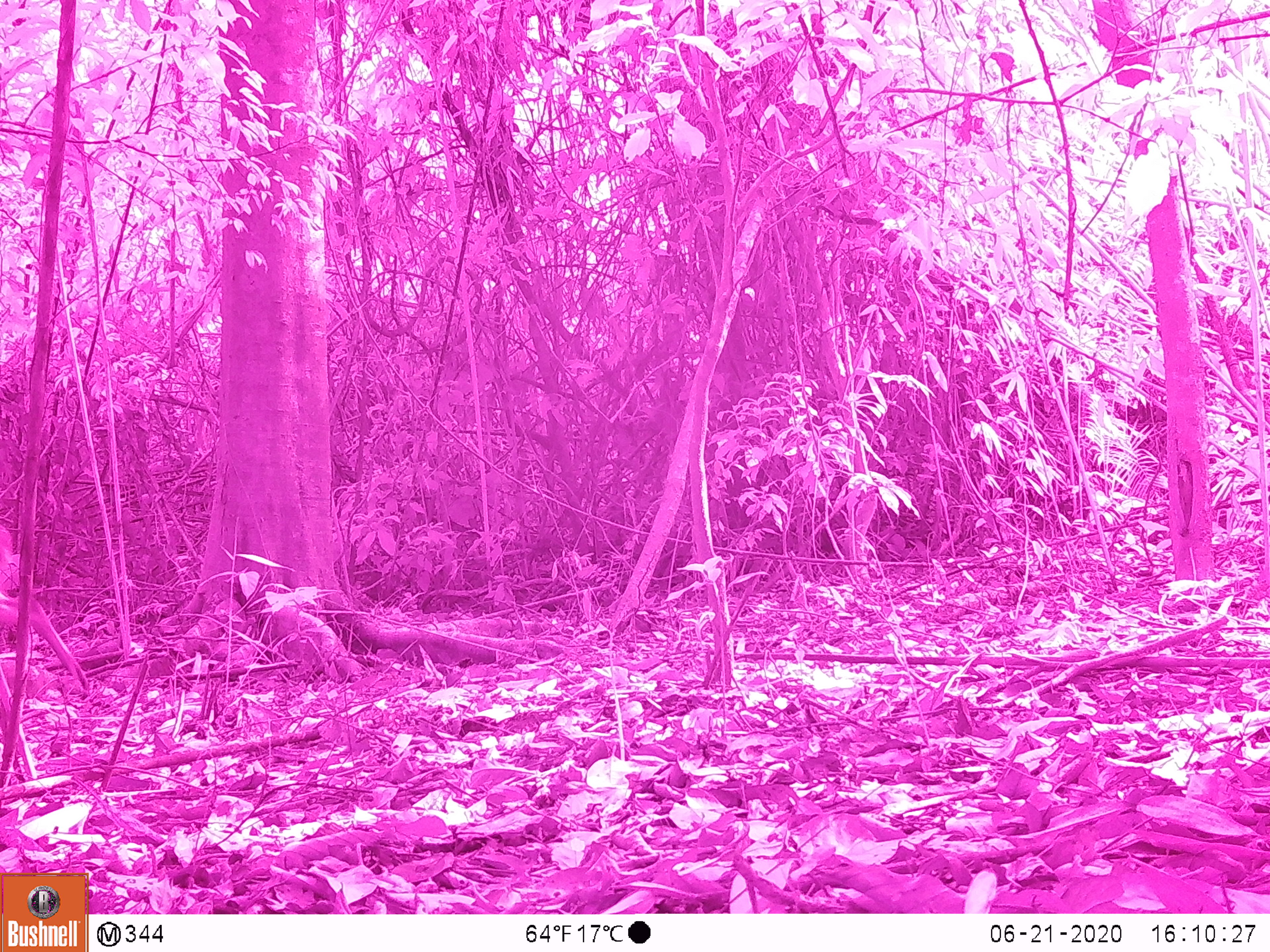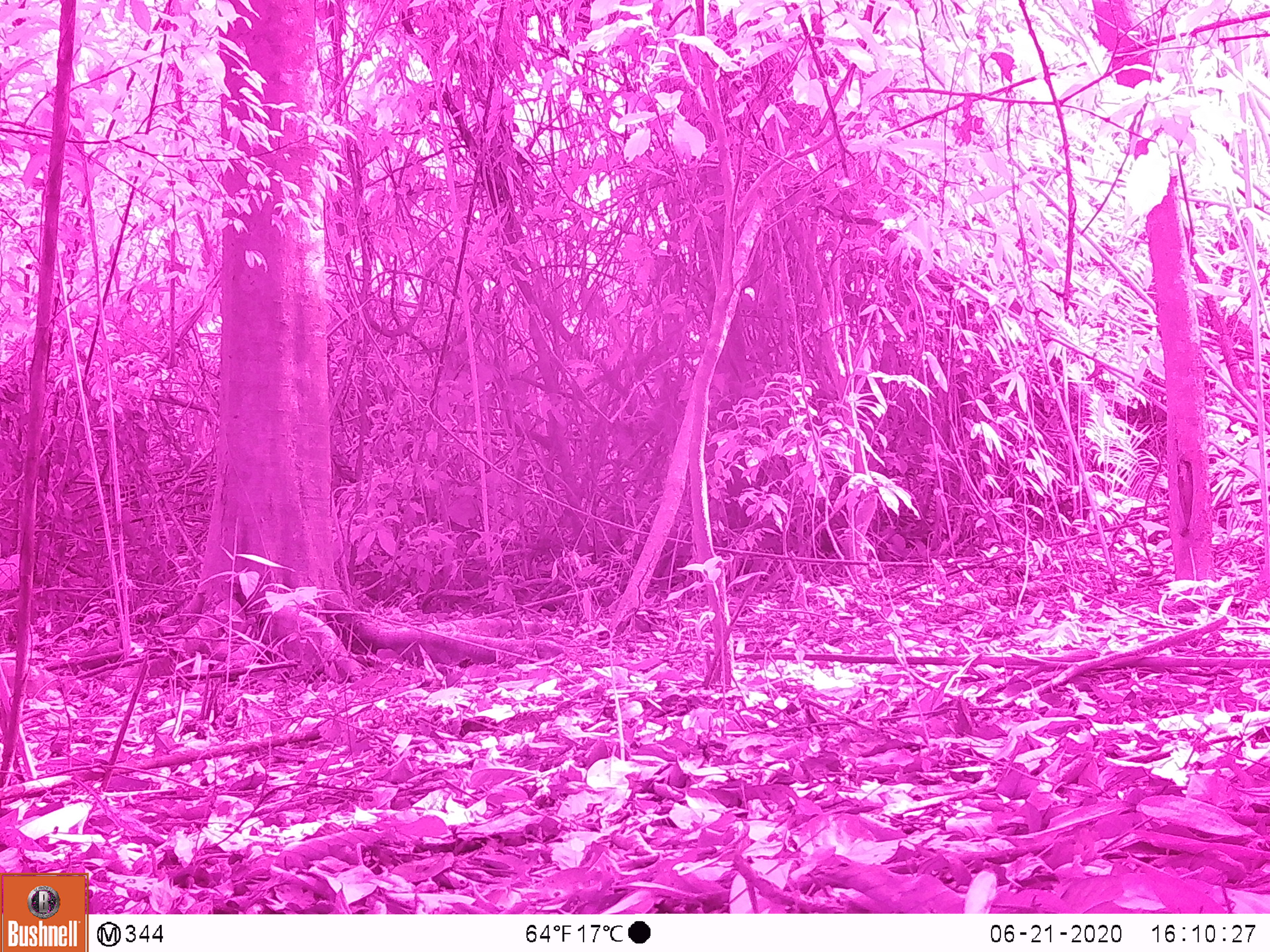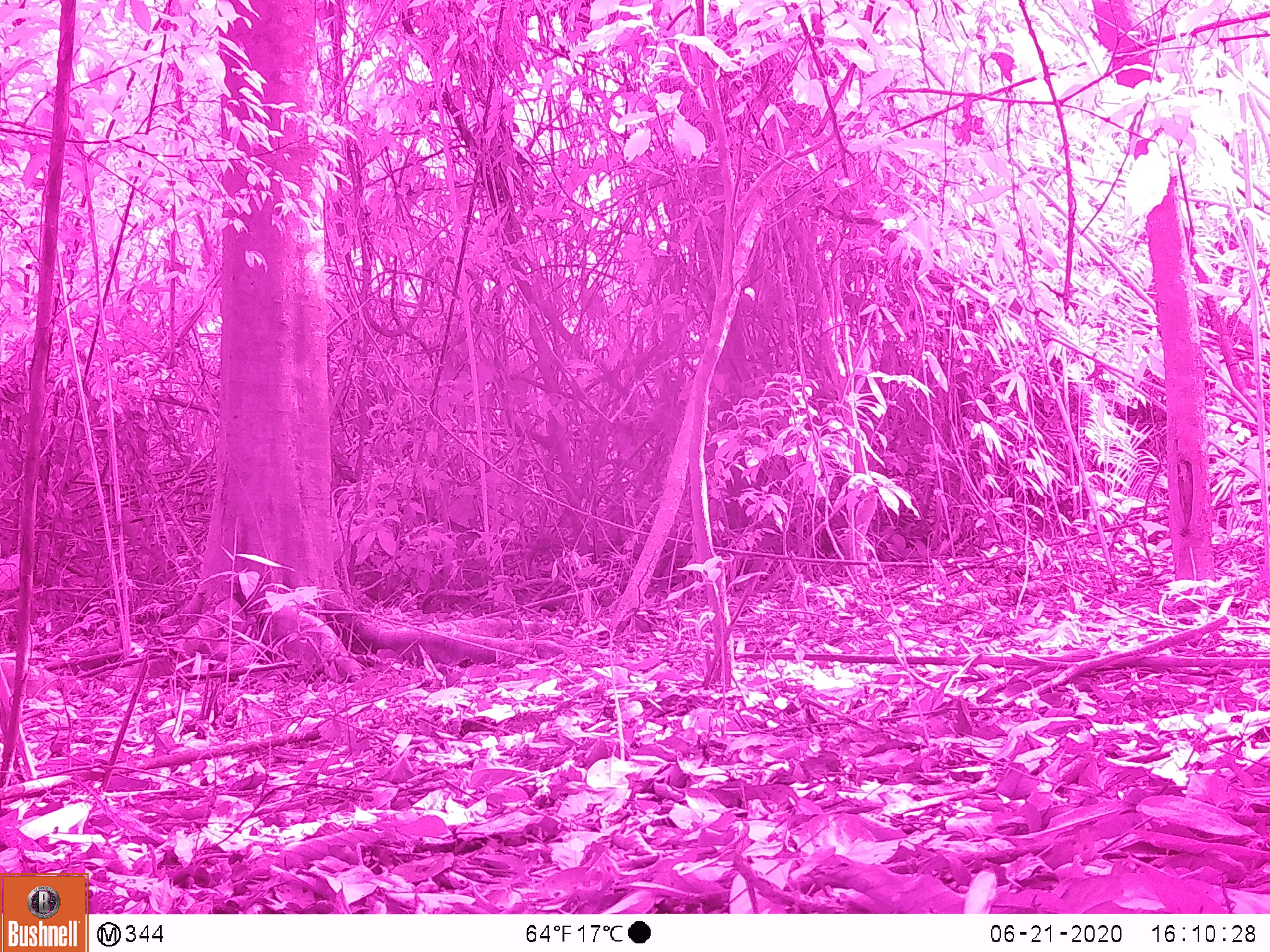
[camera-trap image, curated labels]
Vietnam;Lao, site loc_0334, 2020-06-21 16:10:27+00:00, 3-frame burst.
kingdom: Animalia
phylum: Chordata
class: Mammalia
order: Artiodactyla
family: Cervidae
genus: Muntiacus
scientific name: Muntiacus vuquangensis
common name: large-antlered muntjac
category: large antlered muntjac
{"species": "large antlered muntjac (large-antlered muntjac) (Muntiacus vuquangensis)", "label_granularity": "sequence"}